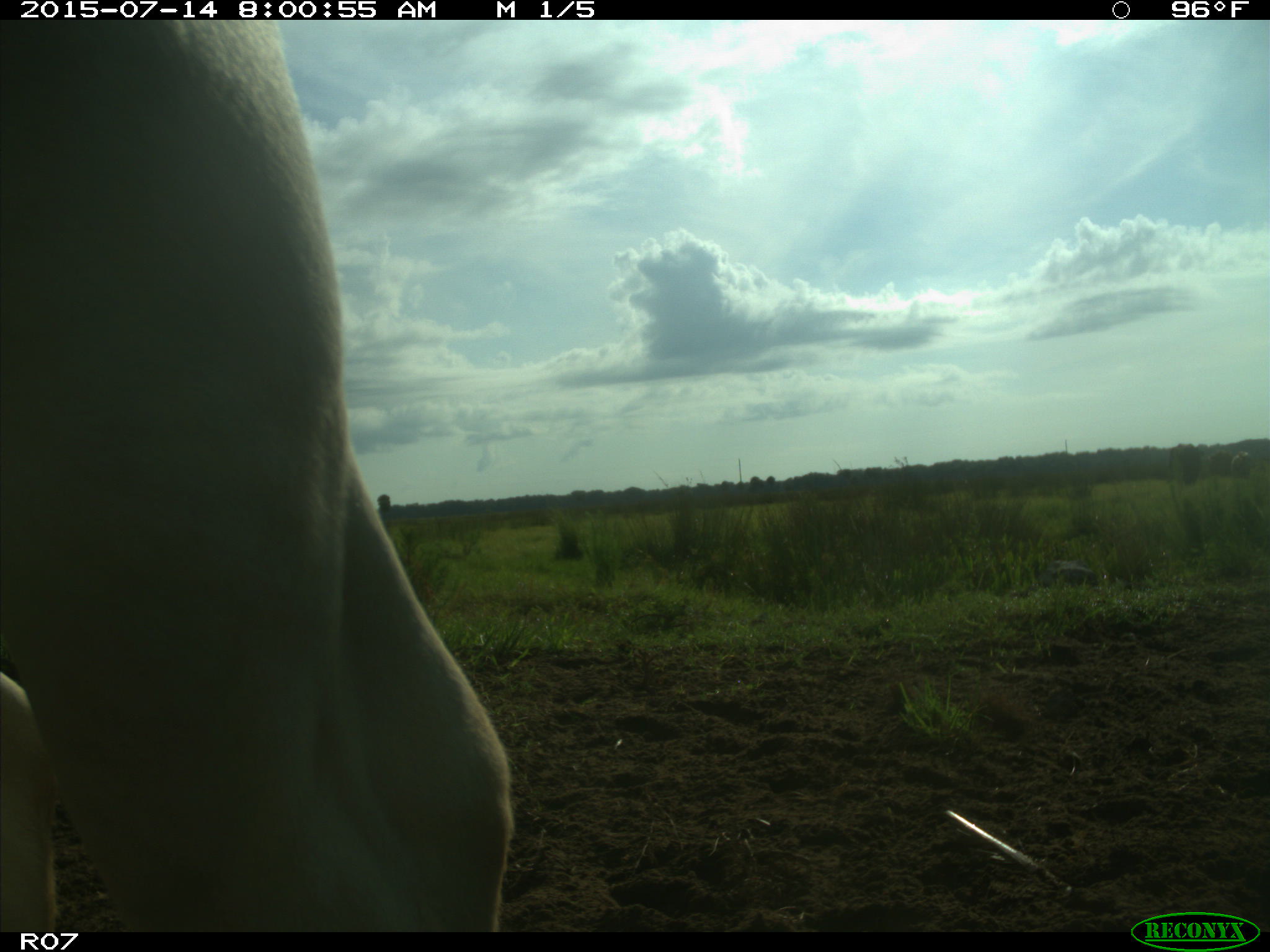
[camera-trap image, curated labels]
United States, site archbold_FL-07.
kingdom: Animalia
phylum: Chordata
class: Mammalia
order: Artiodactyla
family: Bovidae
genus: Bos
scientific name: Bos taurus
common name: domestic cow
Bos taurus (domestic cow).